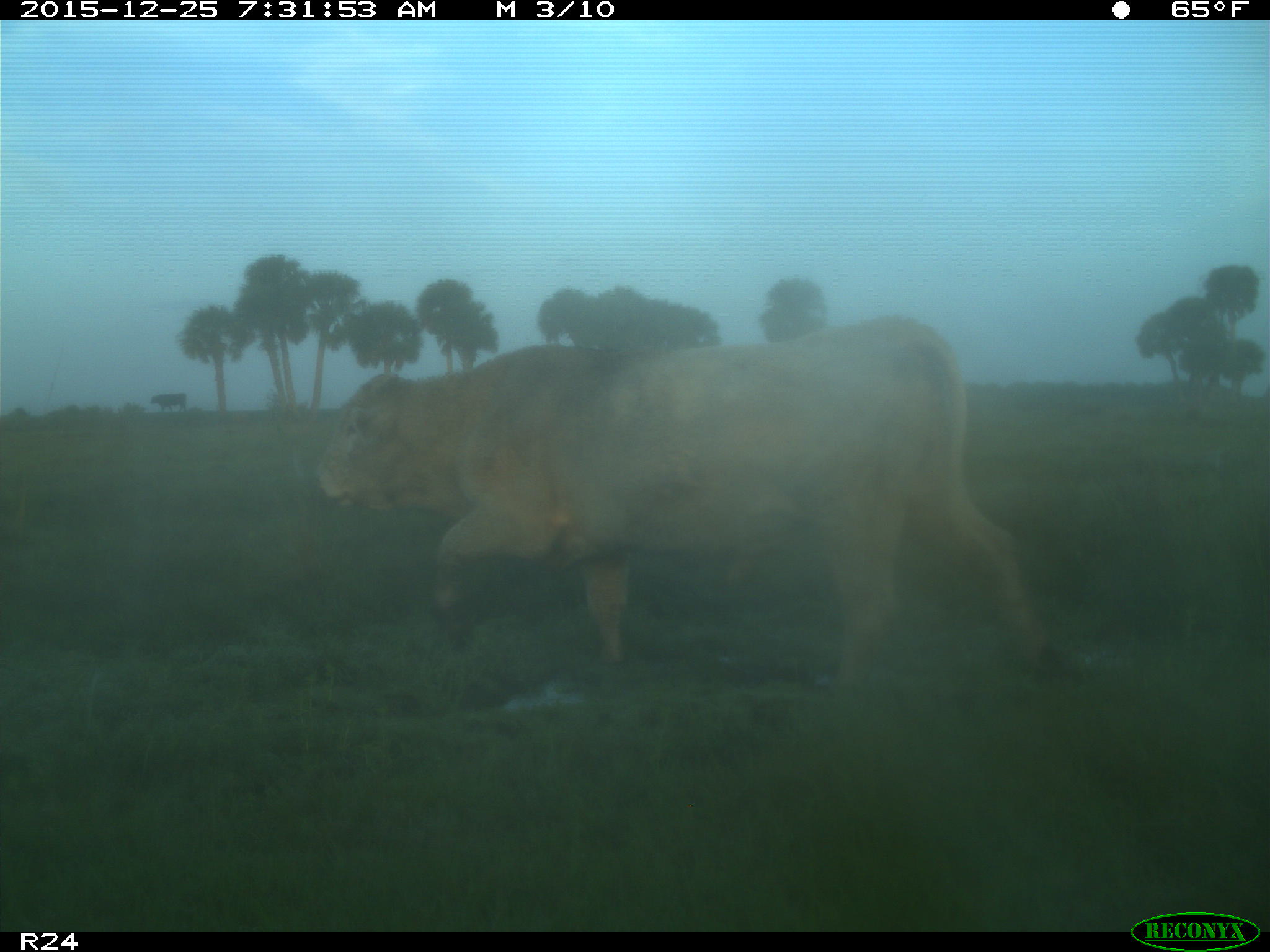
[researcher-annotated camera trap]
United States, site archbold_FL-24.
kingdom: Animalia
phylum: Chordata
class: Mammalia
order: Artiodactyla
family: Bovidae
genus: Bos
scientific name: Bos taurus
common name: domestic cow